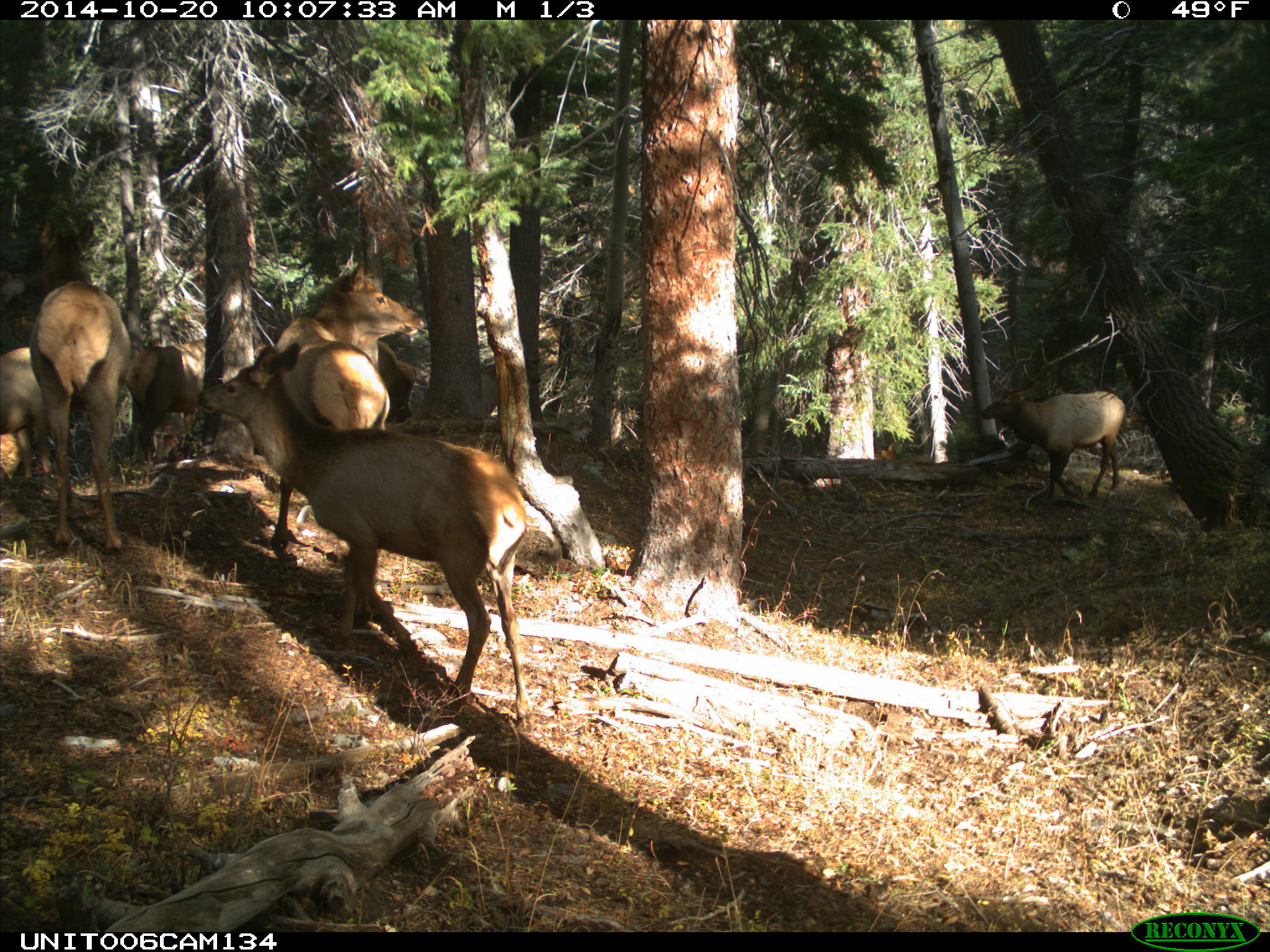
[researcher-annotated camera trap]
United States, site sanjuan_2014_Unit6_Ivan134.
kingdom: Animalia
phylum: Chordata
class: Mammalia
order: Artiodactyla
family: Cervidae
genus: Cervus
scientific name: Cervus elaphus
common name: red deer